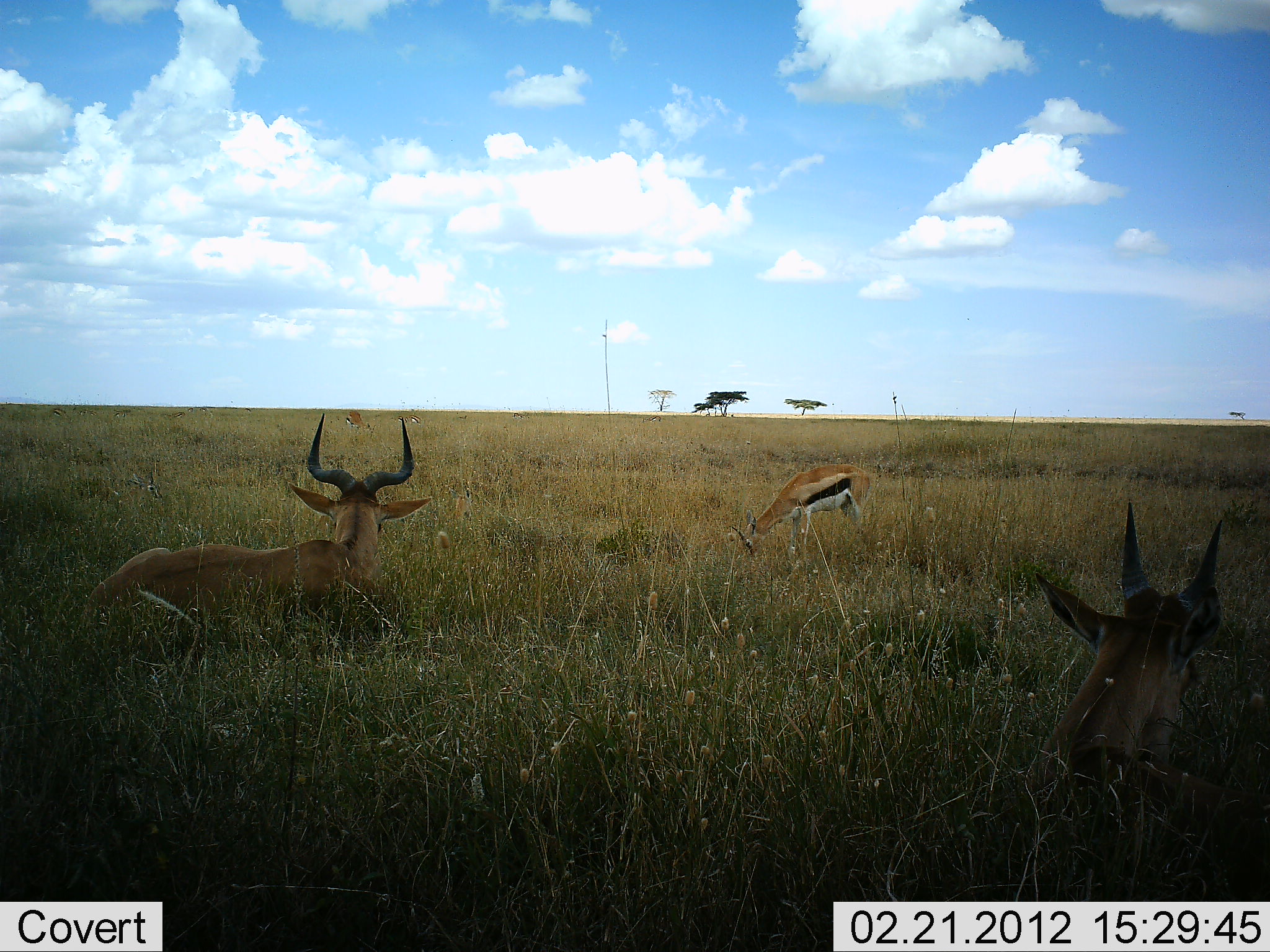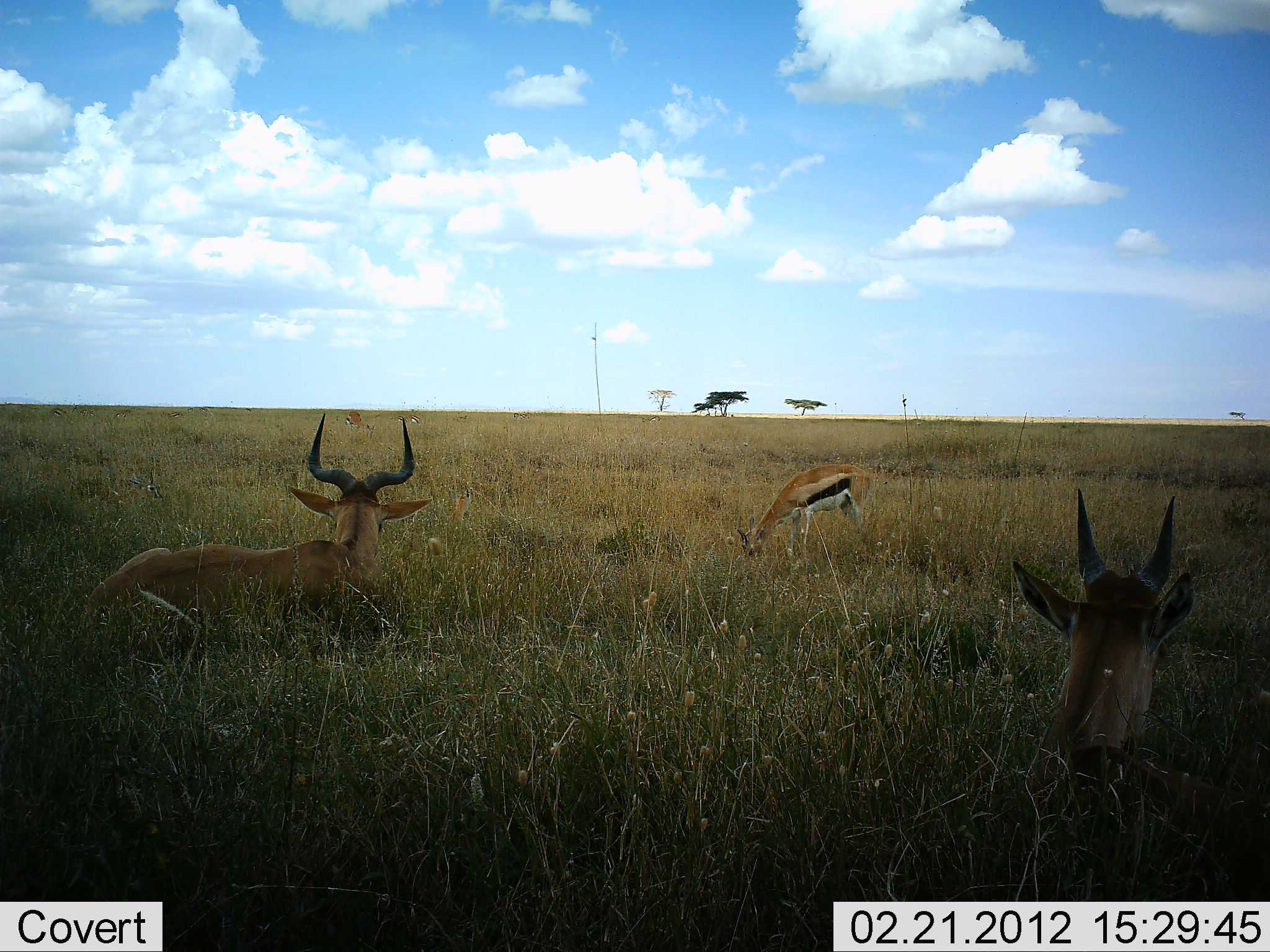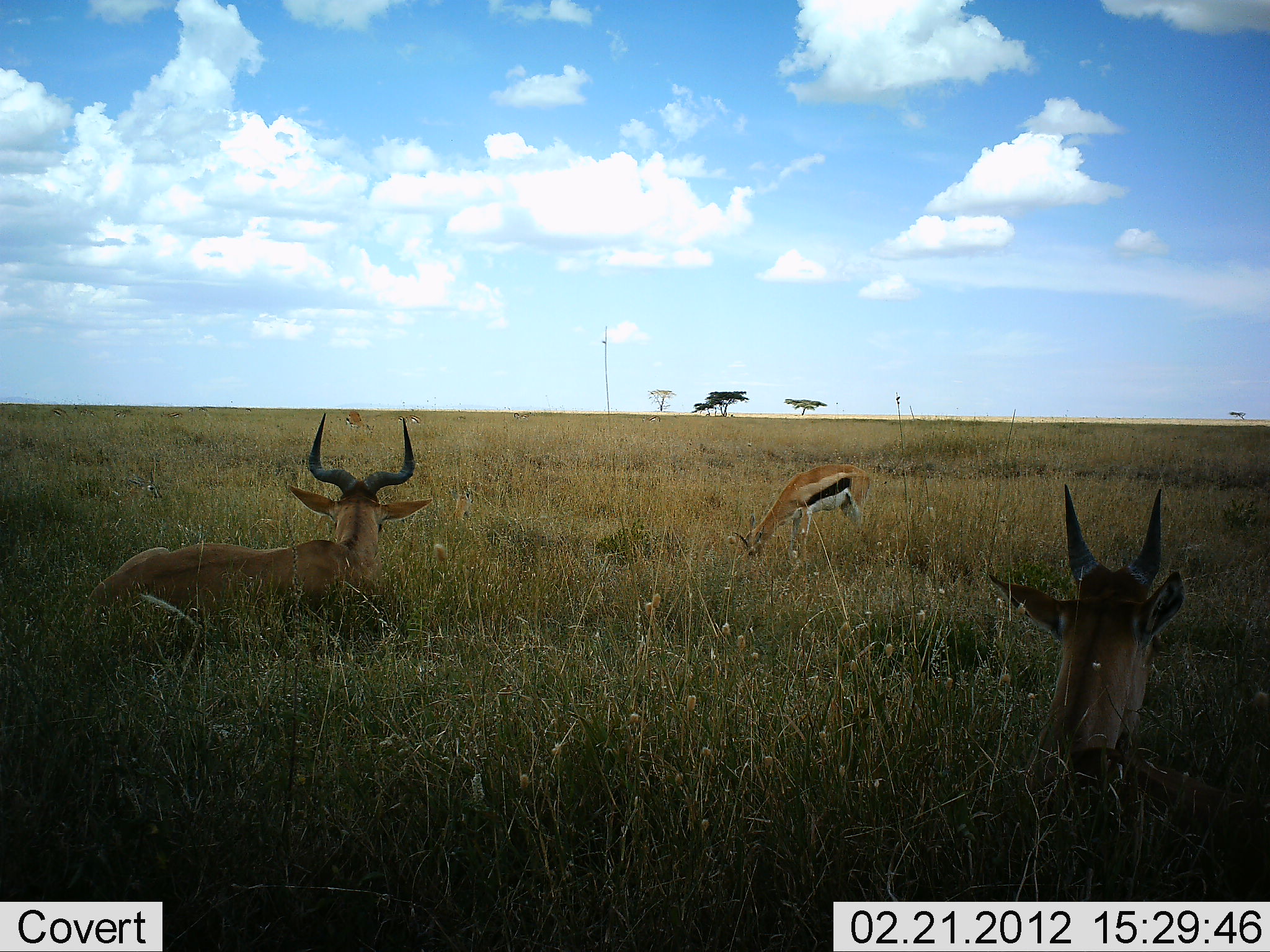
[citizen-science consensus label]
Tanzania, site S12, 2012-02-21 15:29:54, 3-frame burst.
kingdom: Animalia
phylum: Chordata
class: Mammalia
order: Artiodactyla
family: Bovidae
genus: Eudorcas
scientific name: Eudorcas thomsonii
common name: thomson's gazelle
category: gazellethomsons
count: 2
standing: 14%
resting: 43%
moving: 0%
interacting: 0%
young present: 0%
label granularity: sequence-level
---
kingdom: Animalia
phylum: Chordata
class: Mammalia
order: Artiodactyla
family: Bovidae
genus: Alcelaphus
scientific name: Alcelaphus buselaphus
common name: hartebeest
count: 1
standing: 0%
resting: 100%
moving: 0%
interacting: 0%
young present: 11%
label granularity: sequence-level